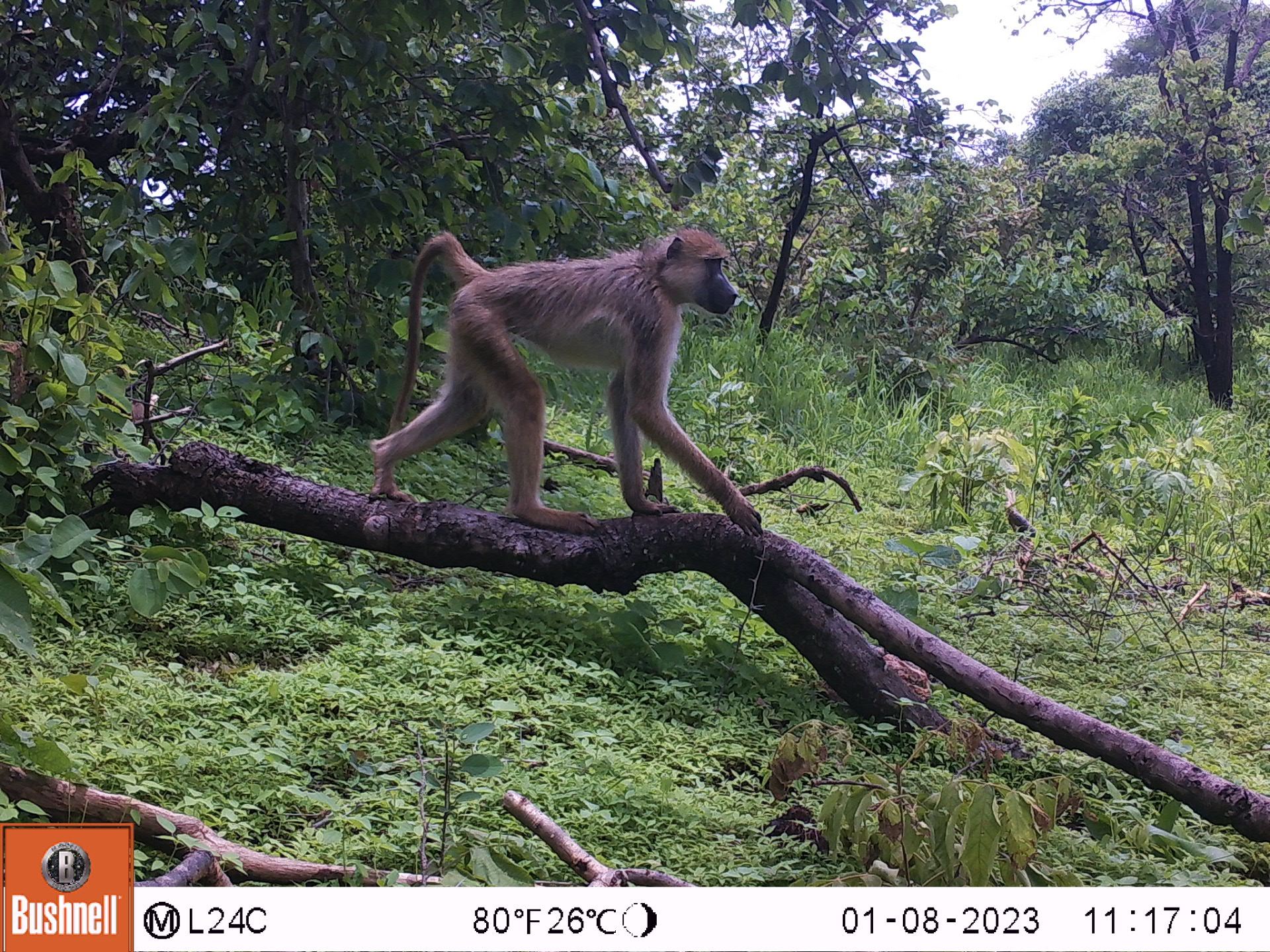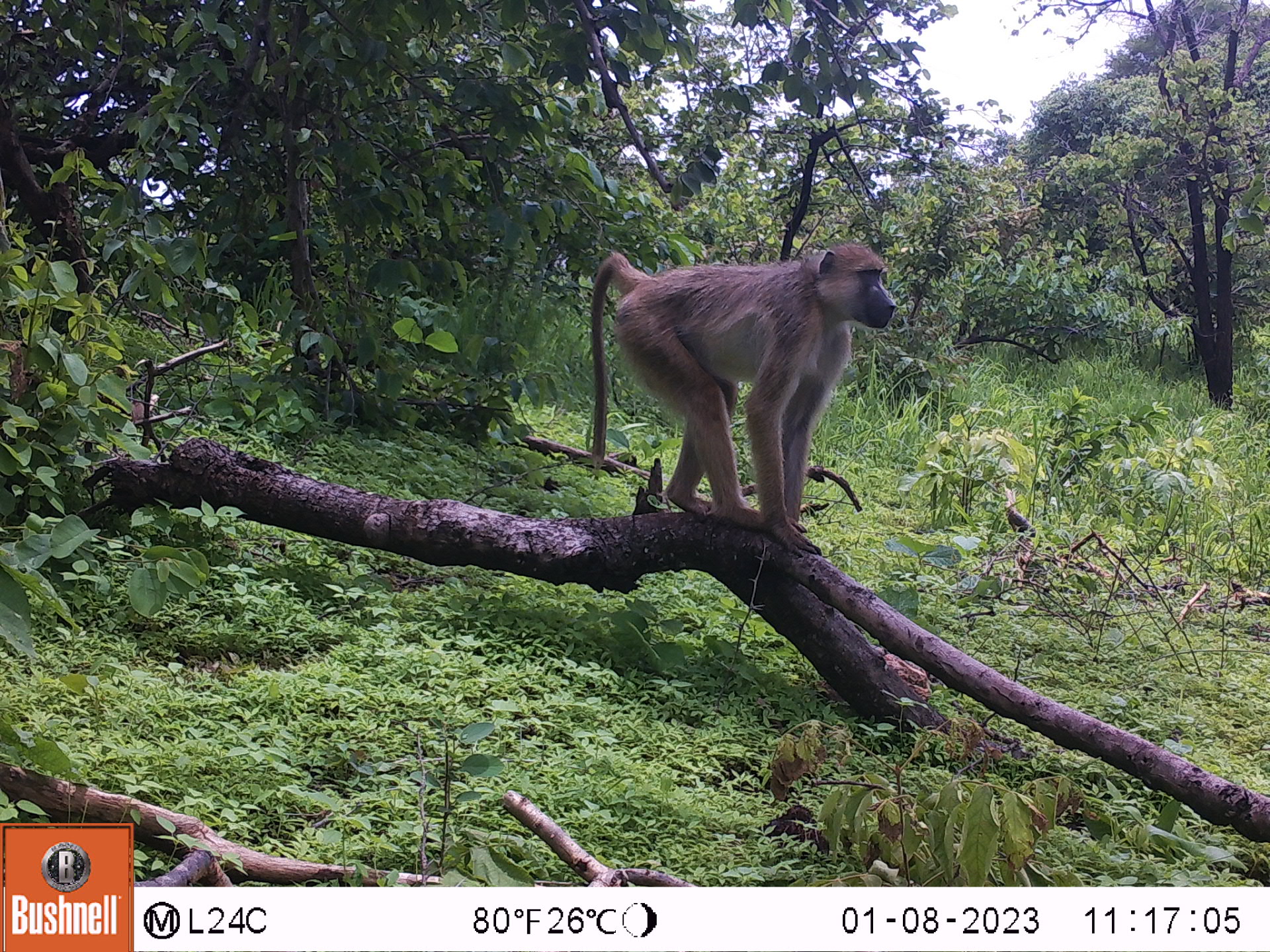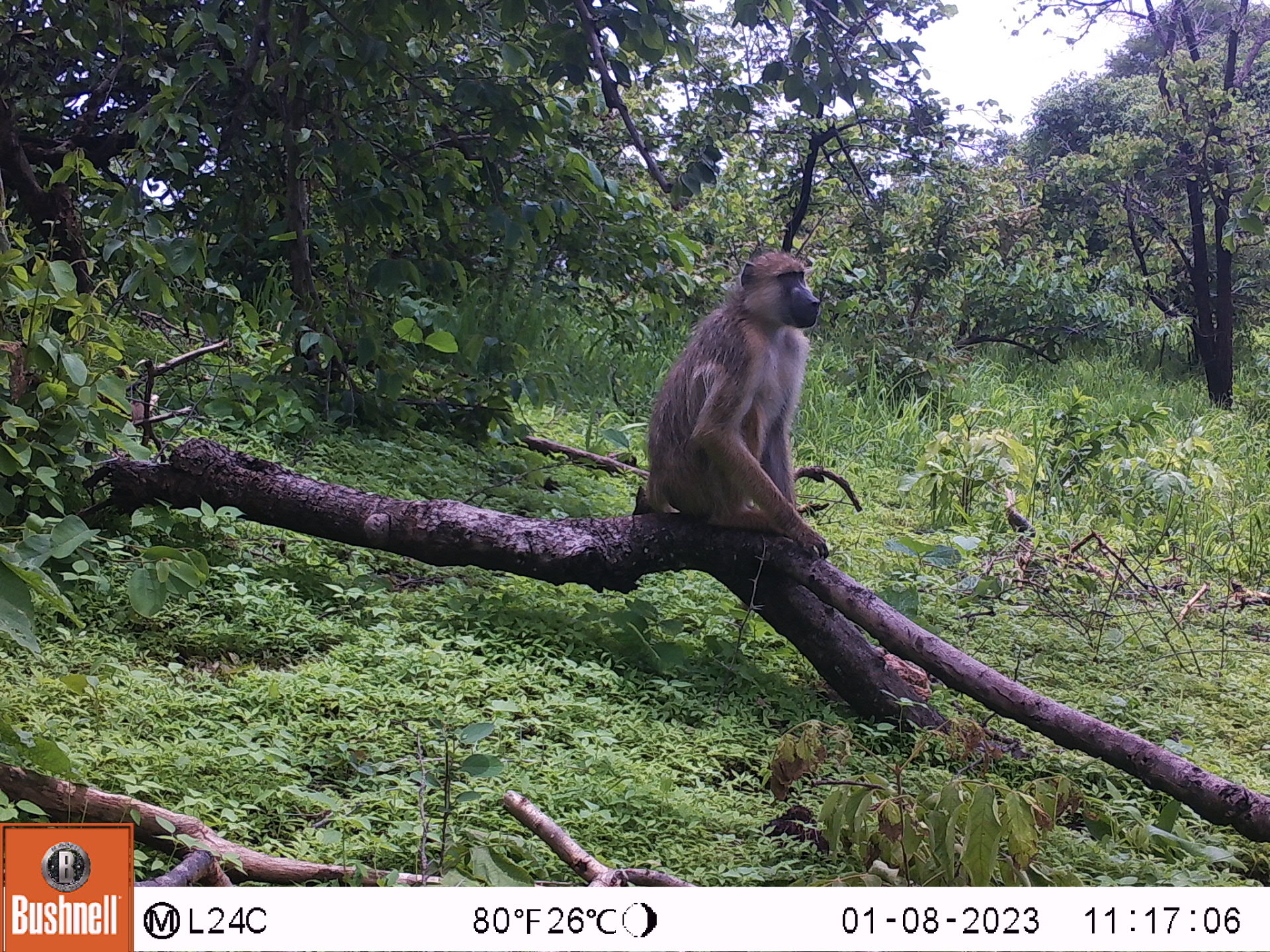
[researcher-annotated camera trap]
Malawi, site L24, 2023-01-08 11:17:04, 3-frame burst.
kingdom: Animalia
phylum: Chordata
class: Mammalia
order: Primates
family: Cercopithecidae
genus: Papio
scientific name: Papio cynocephalus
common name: yellow baboon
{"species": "yellow baboon (Papio cynocephalus)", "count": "1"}